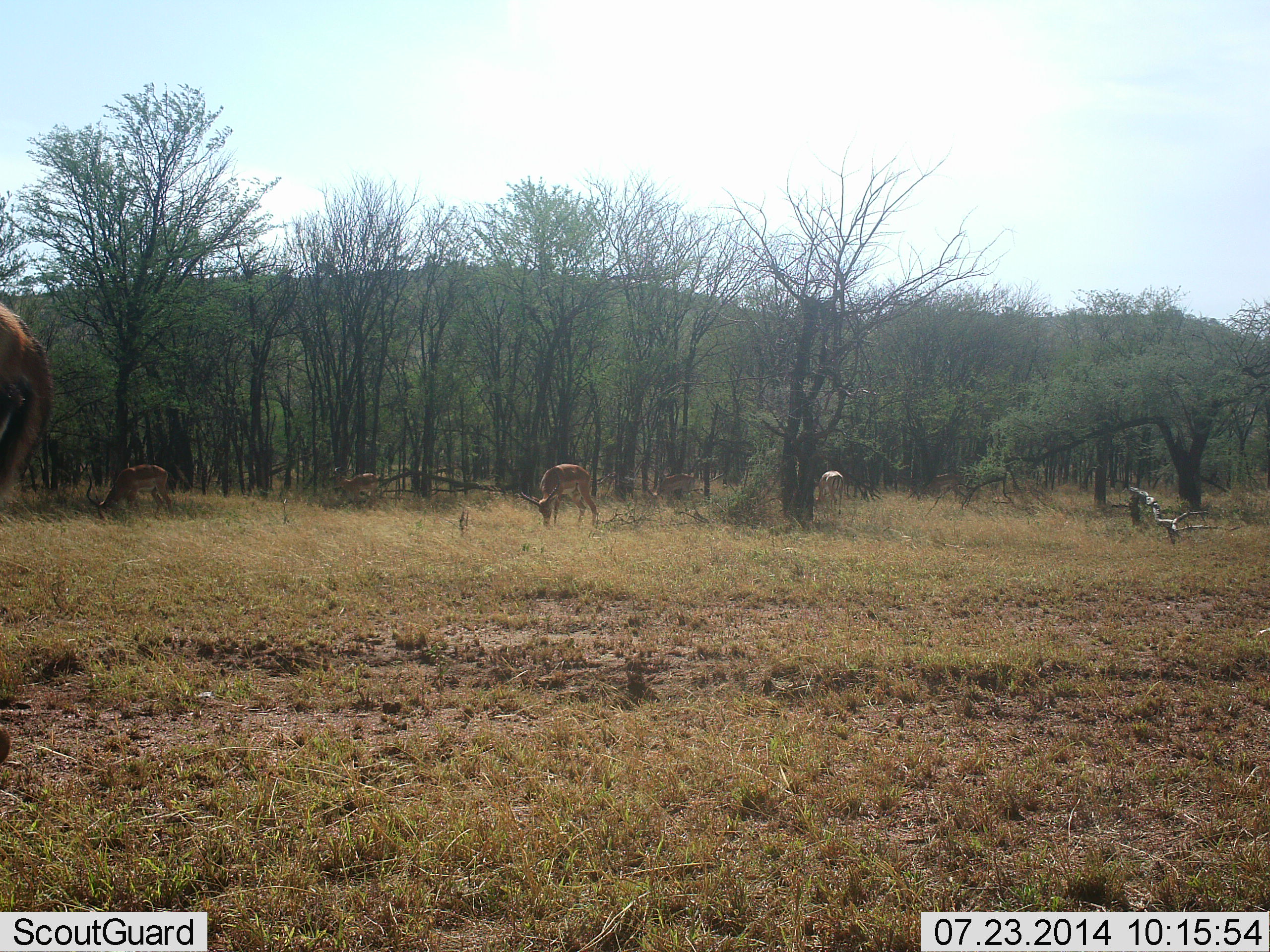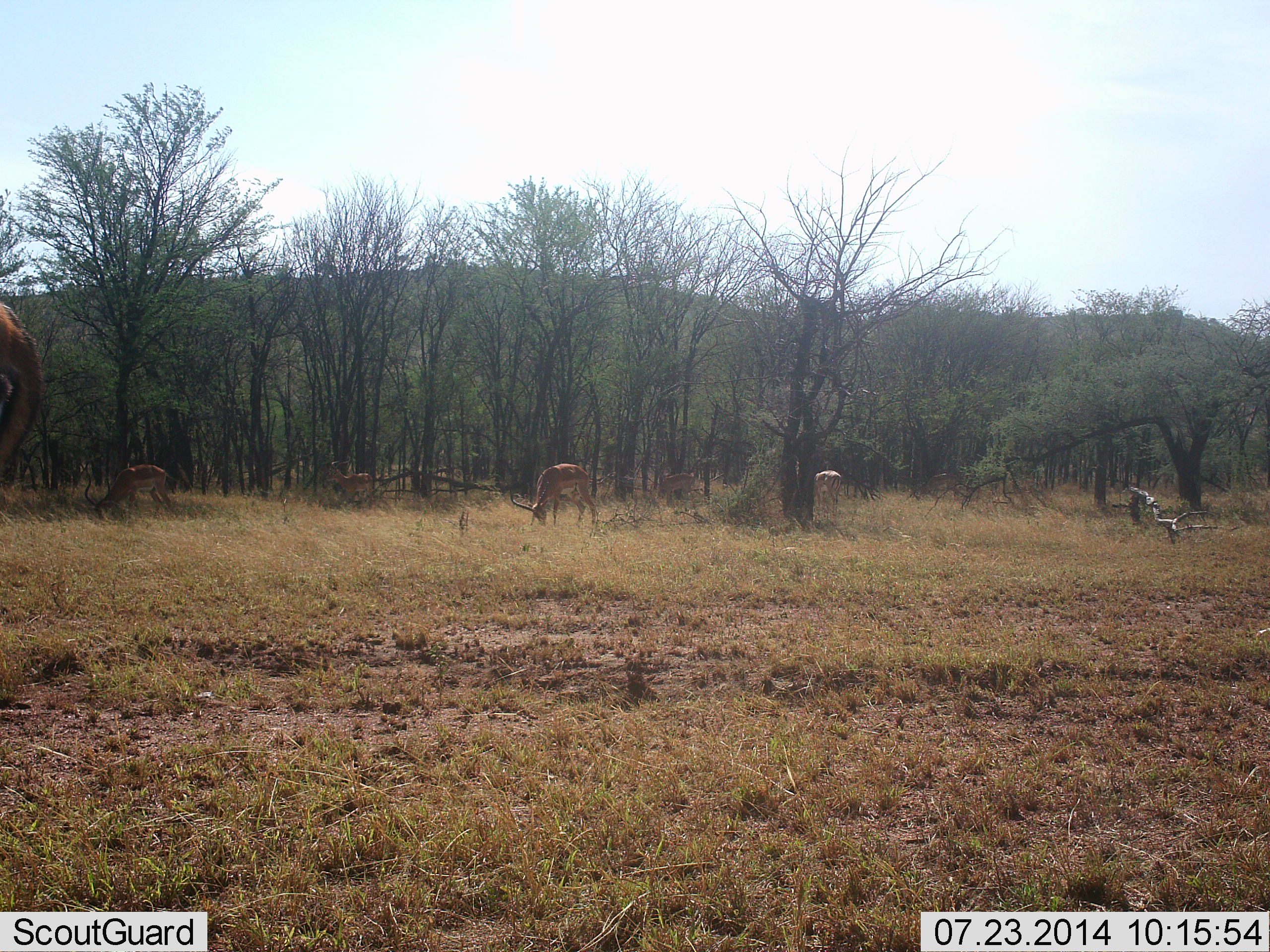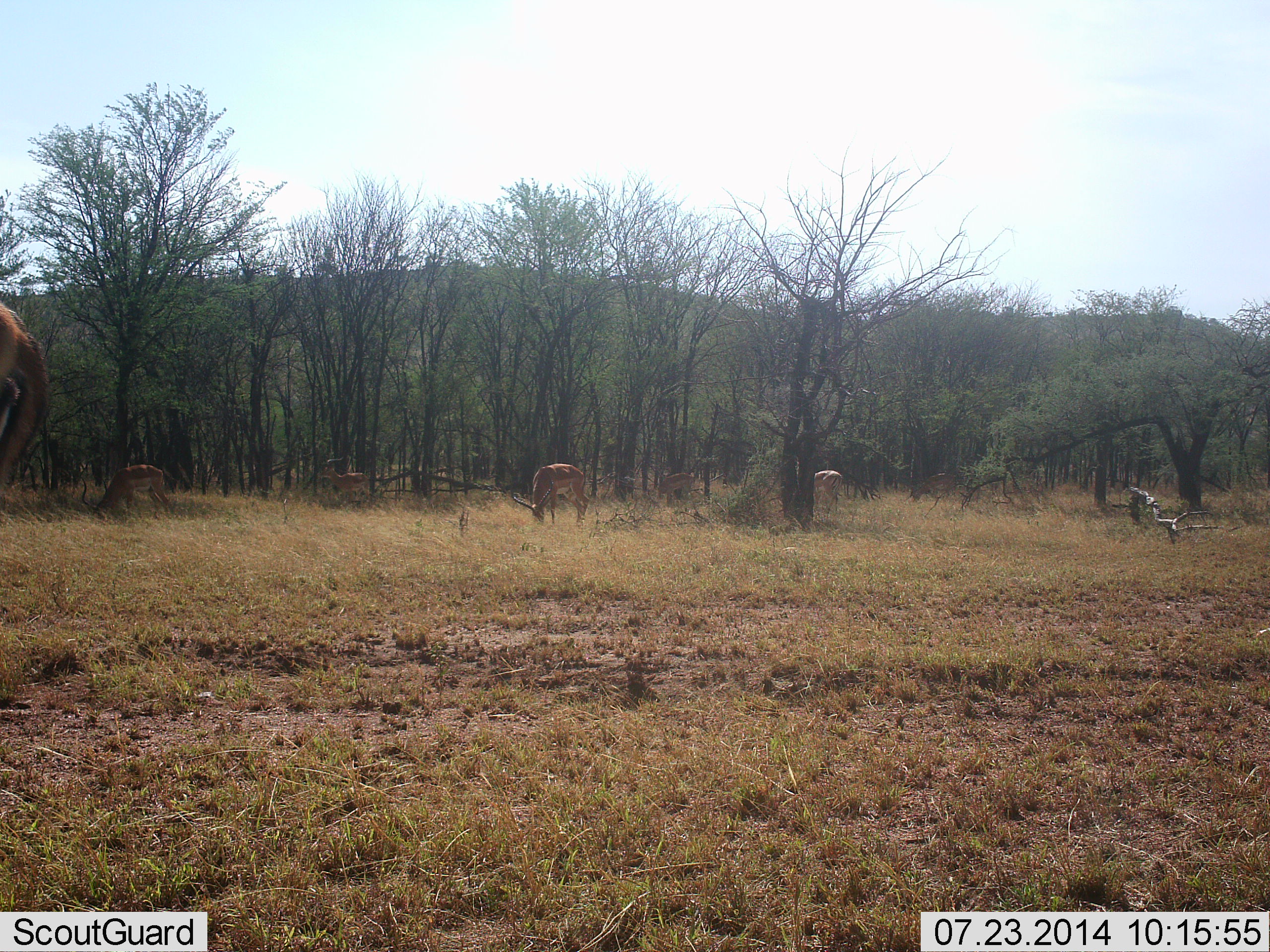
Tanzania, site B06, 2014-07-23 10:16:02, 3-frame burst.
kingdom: Animalia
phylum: Chordata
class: Mammalia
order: Artiodactyla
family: Bovidae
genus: Aepyceros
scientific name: Aepyceros melampus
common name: impala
Impala (Aepyceros melampus), count 5. Behavior (volunteer vote fractions): standing 50%, resting 0%, moving 10%, interacting 0%. Young present (vote fraction): 0%. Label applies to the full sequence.